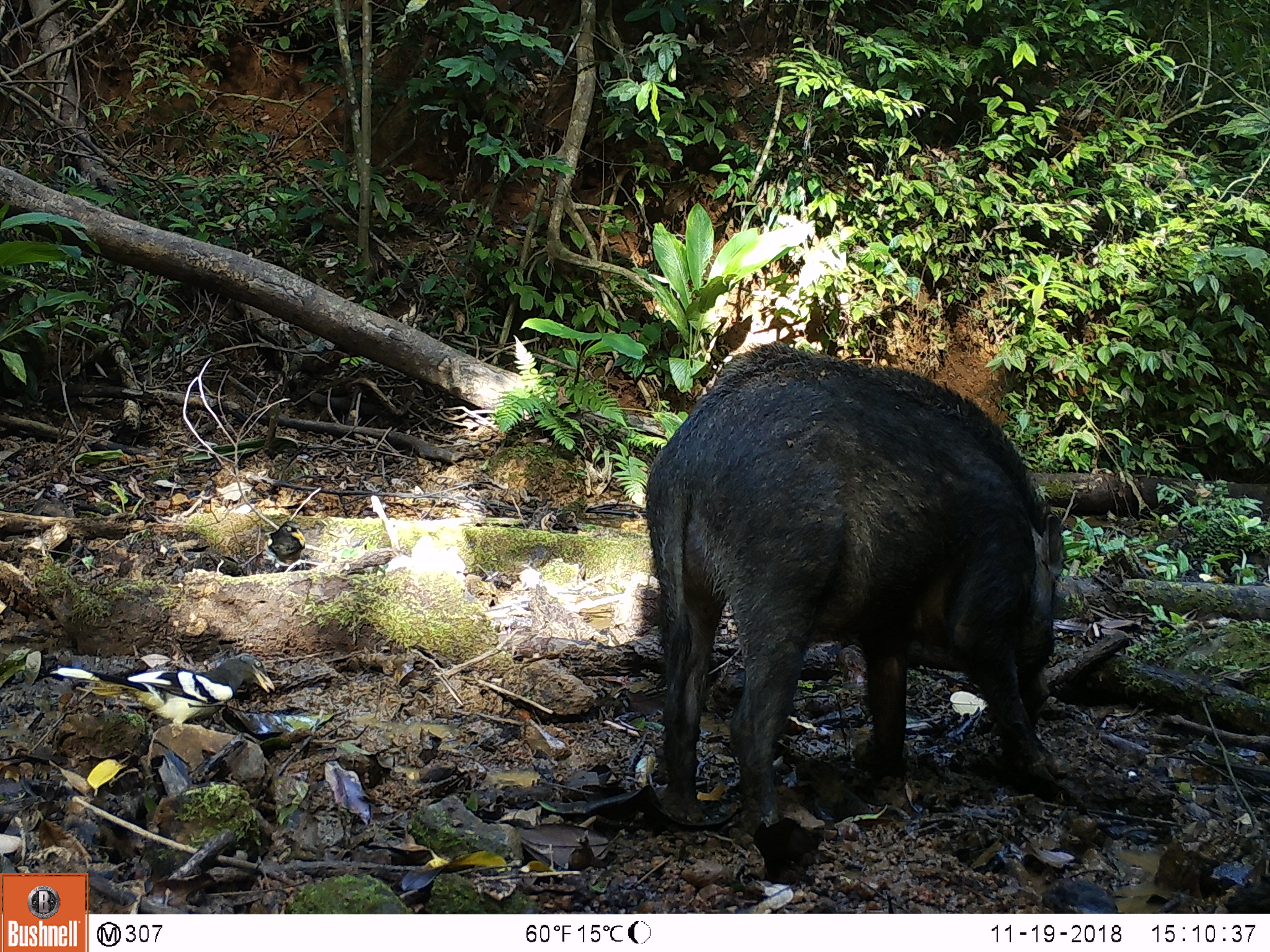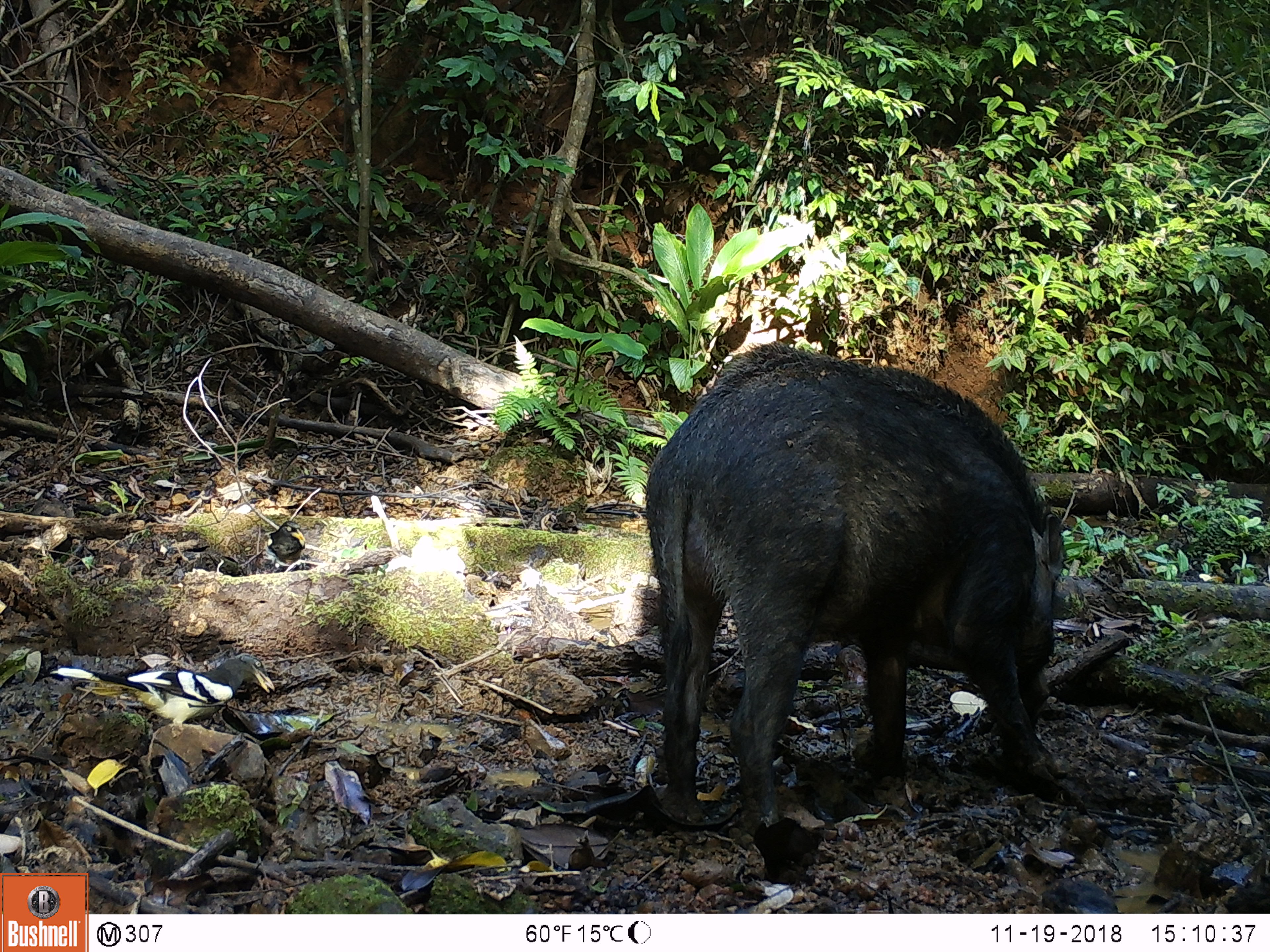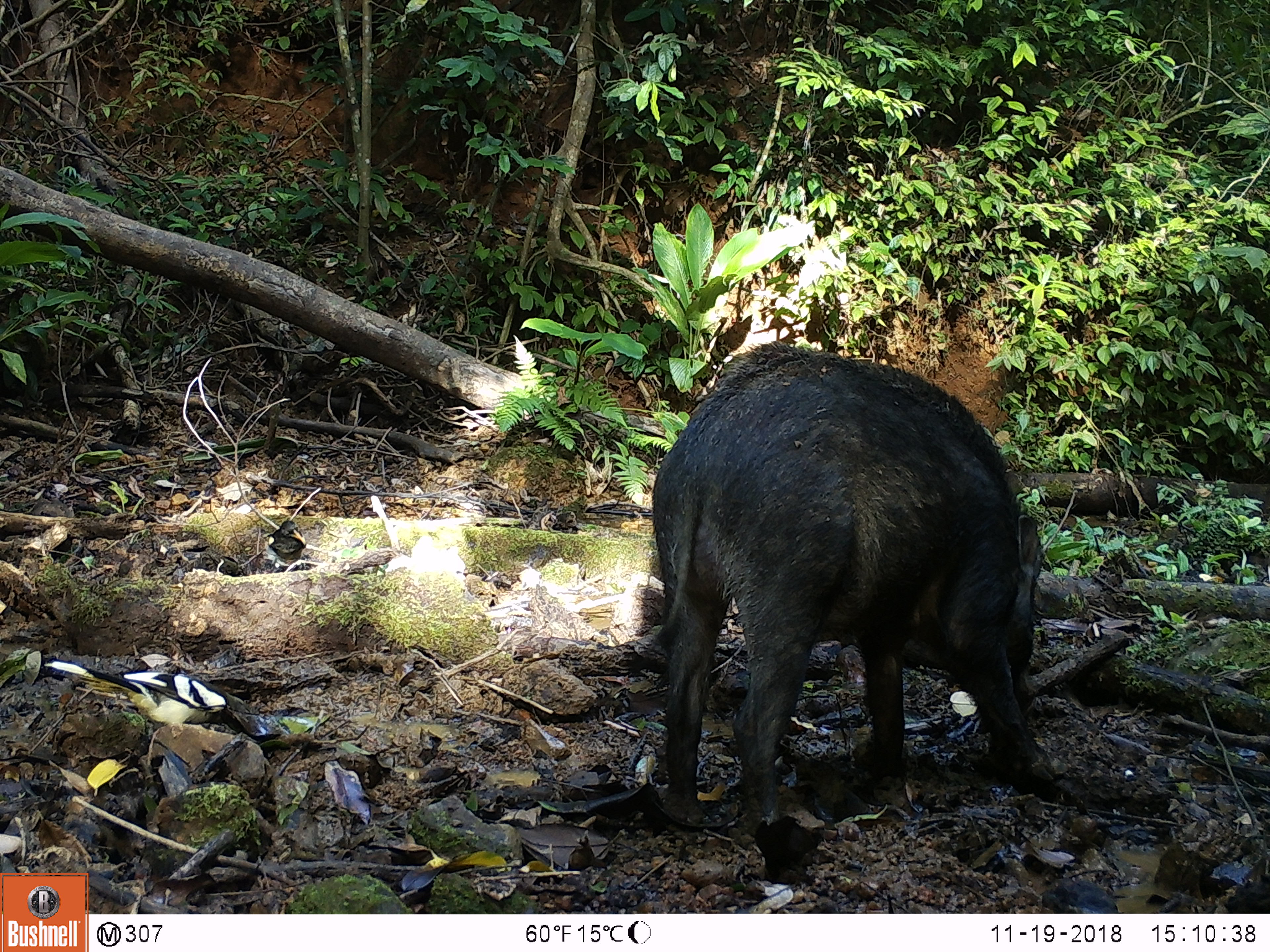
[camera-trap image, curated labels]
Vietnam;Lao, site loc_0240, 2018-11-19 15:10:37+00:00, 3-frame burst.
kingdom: Animalia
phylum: Chordata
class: Aves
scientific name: Aves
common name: bird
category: unidentified bird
Unidentified bird (bird) (Aves). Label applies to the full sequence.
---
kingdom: Animalia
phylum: Chordata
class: Mammalia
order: Artiodactyla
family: Suidae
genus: Sus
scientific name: Sus scrofa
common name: eurasian wild pig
Eurasian wild pig (Sus scrofa). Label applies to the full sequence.